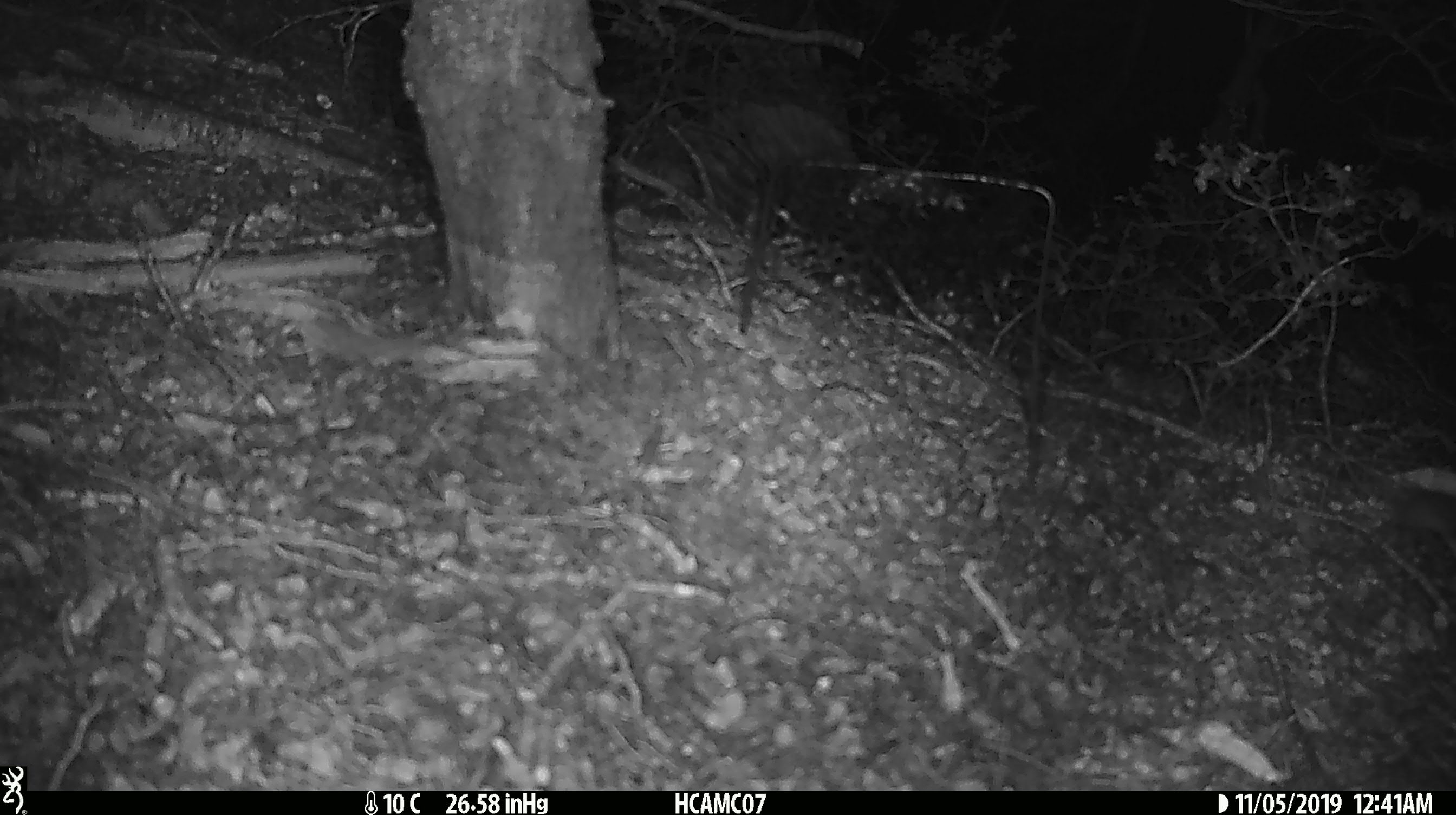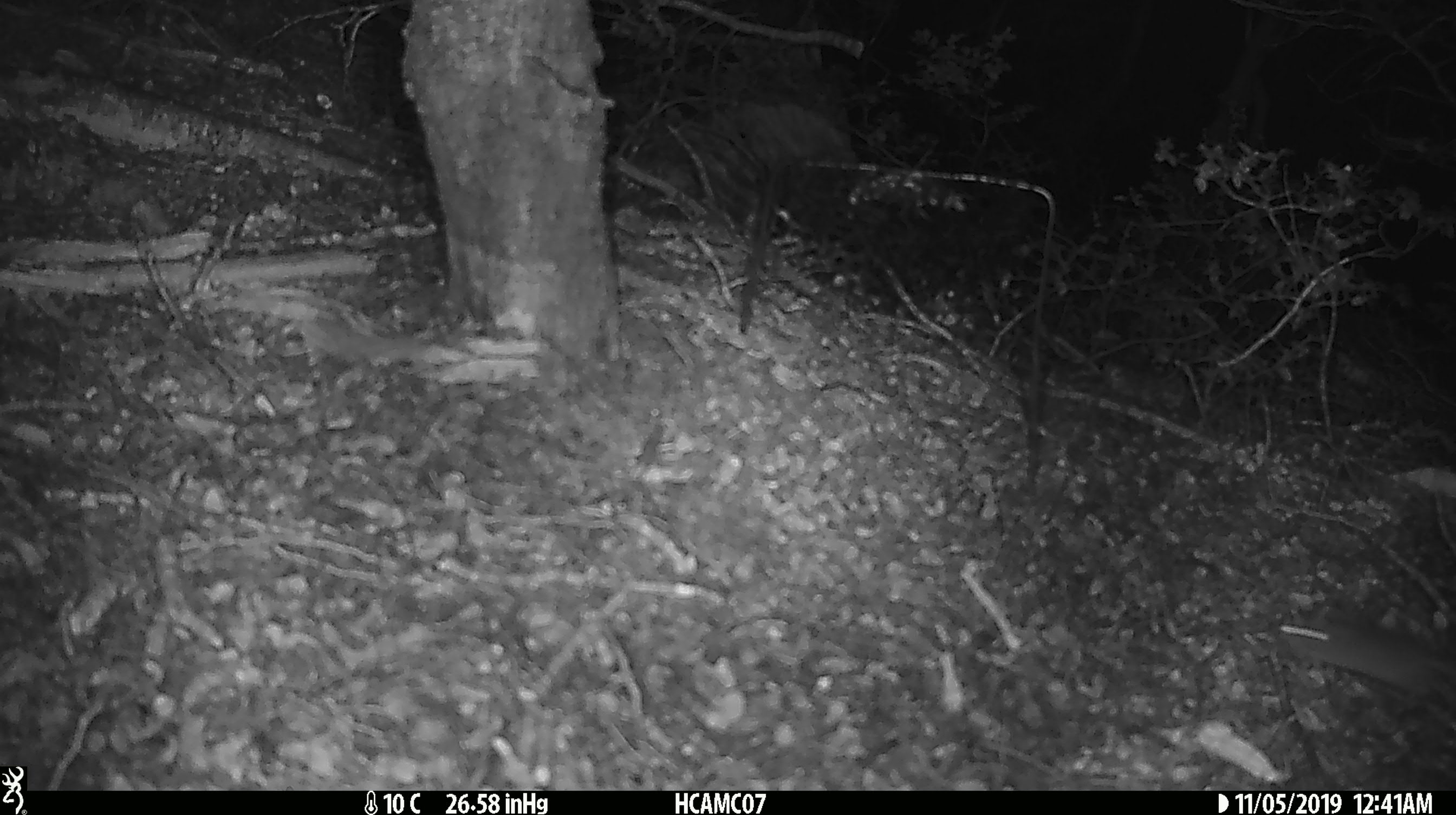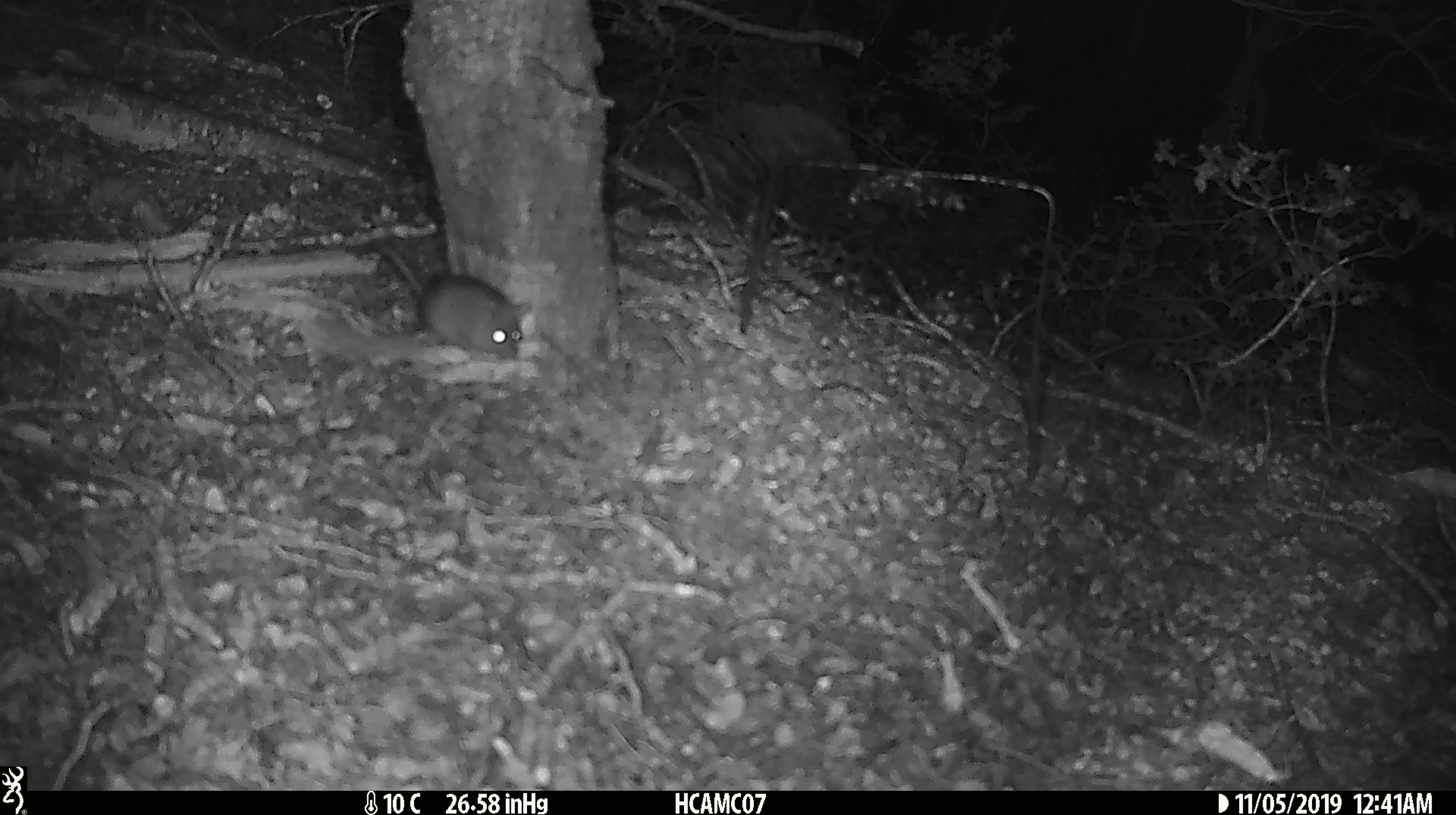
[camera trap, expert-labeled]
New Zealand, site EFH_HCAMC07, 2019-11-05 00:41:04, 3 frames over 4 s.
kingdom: Animalia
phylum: Chordata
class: Mammalia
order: Rodentia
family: Muridae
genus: Mus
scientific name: Mus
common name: mouse